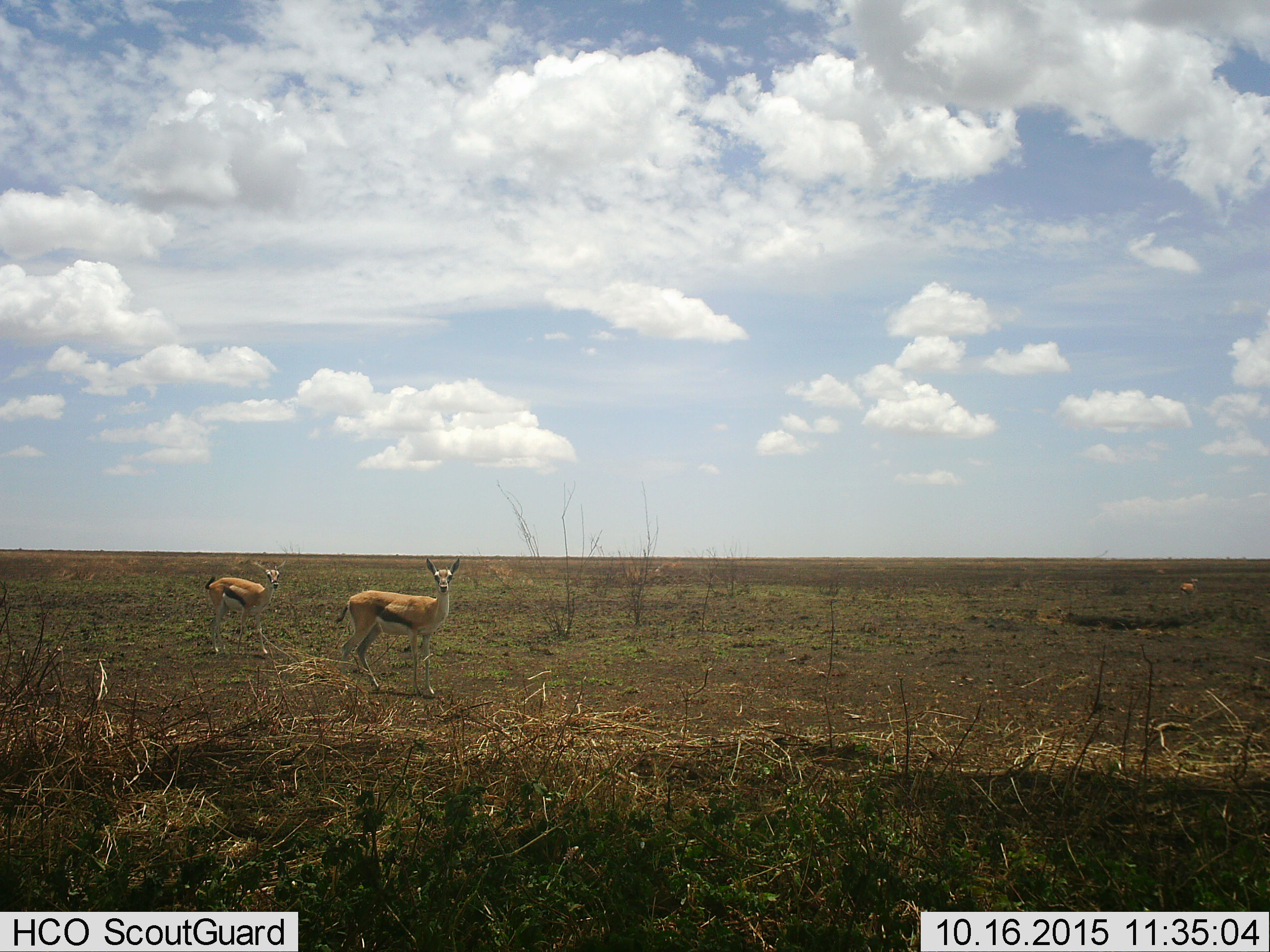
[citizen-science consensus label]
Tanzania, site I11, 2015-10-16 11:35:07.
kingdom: Animalia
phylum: Chordata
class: Mammalia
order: Artiodactyla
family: Bovidae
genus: Eudorcas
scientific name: Eudorcas thomsonii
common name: thomson's gazelle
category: gazellethomsons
Gazellethomsons (thomson's gazelle) (Eudorcas thomsonii), count 3. Behavior (volunteer vote fractions): standing 100%, resting 0%, moving 10%, interacting 0%. Young present (vote fraction): 10%. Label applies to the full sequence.